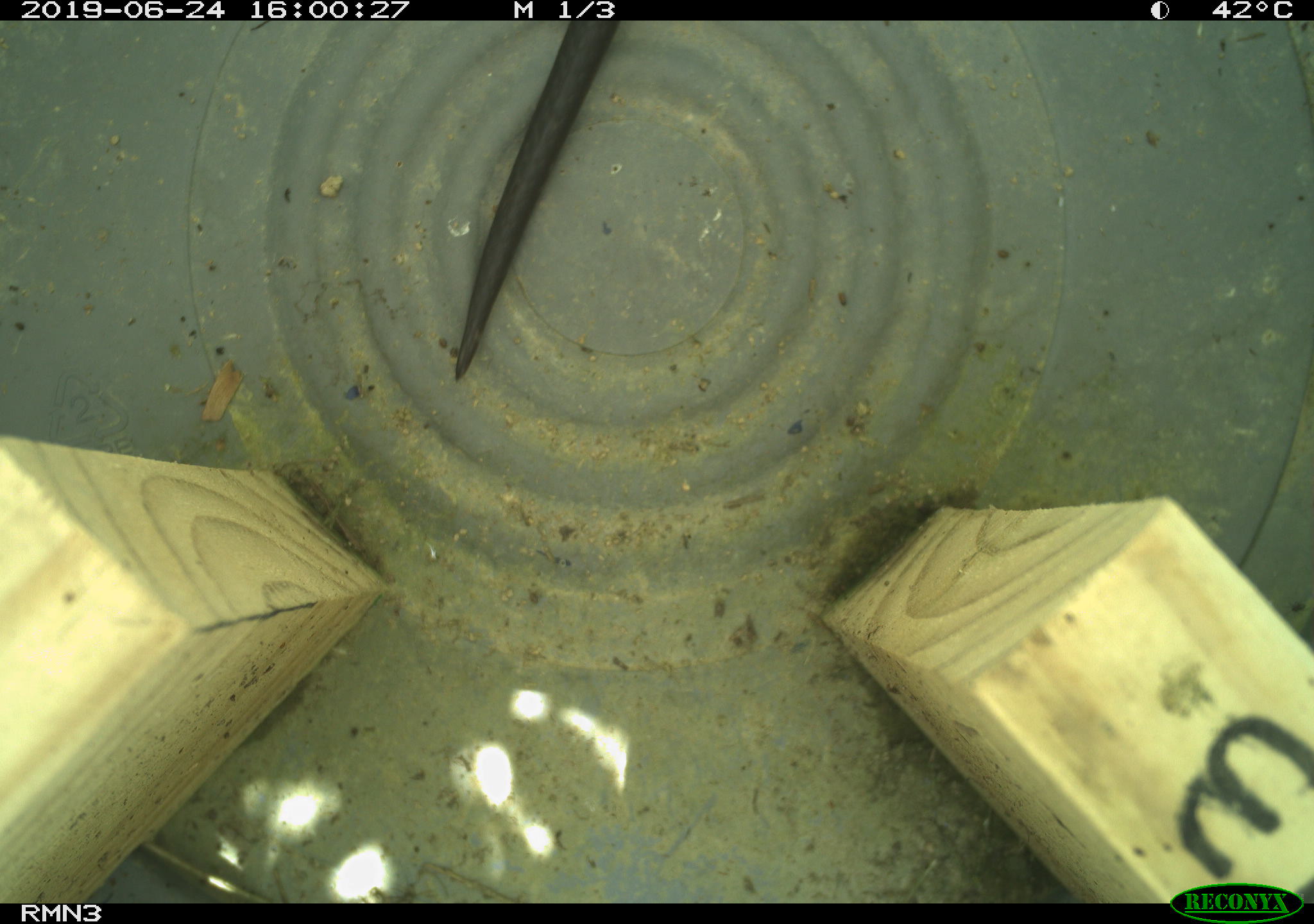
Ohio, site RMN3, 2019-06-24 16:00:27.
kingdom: Animalia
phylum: Chordata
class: Reptilia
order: Squamata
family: Colubridae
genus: Pantherophis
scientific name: Pantherophis spiloides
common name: gray ratsnake